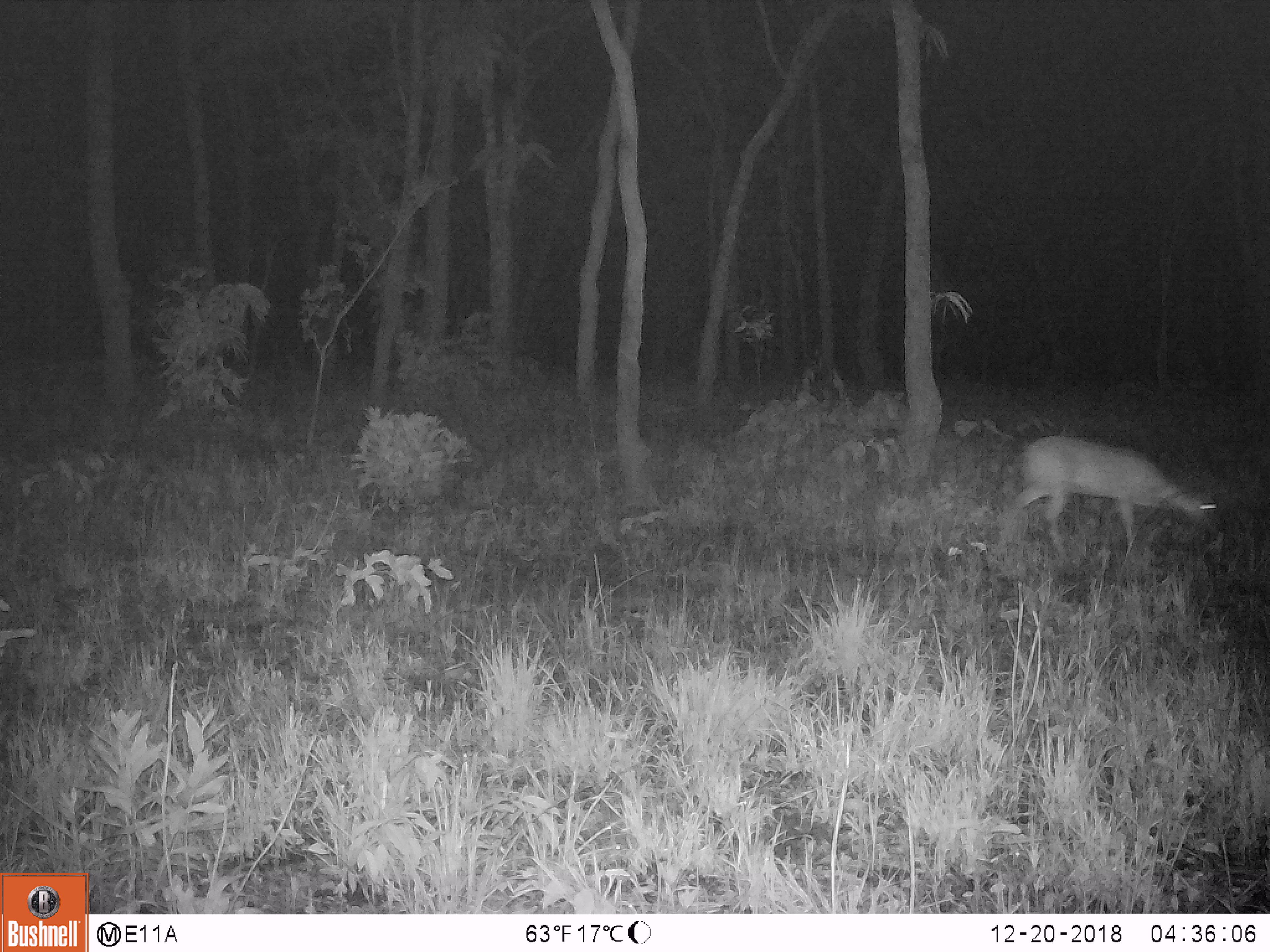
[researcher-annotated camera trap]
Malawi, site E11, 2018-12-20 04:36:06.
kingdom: Animalia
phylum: Chordata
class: Mammalia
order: Artiodactyla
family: Bovidae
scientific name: Antilopinae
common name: small antelope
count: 1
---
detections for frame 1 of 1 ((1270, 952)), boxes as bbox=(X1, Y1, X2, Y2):
small antelope: bbox=(1000, 428, 1222, 546)